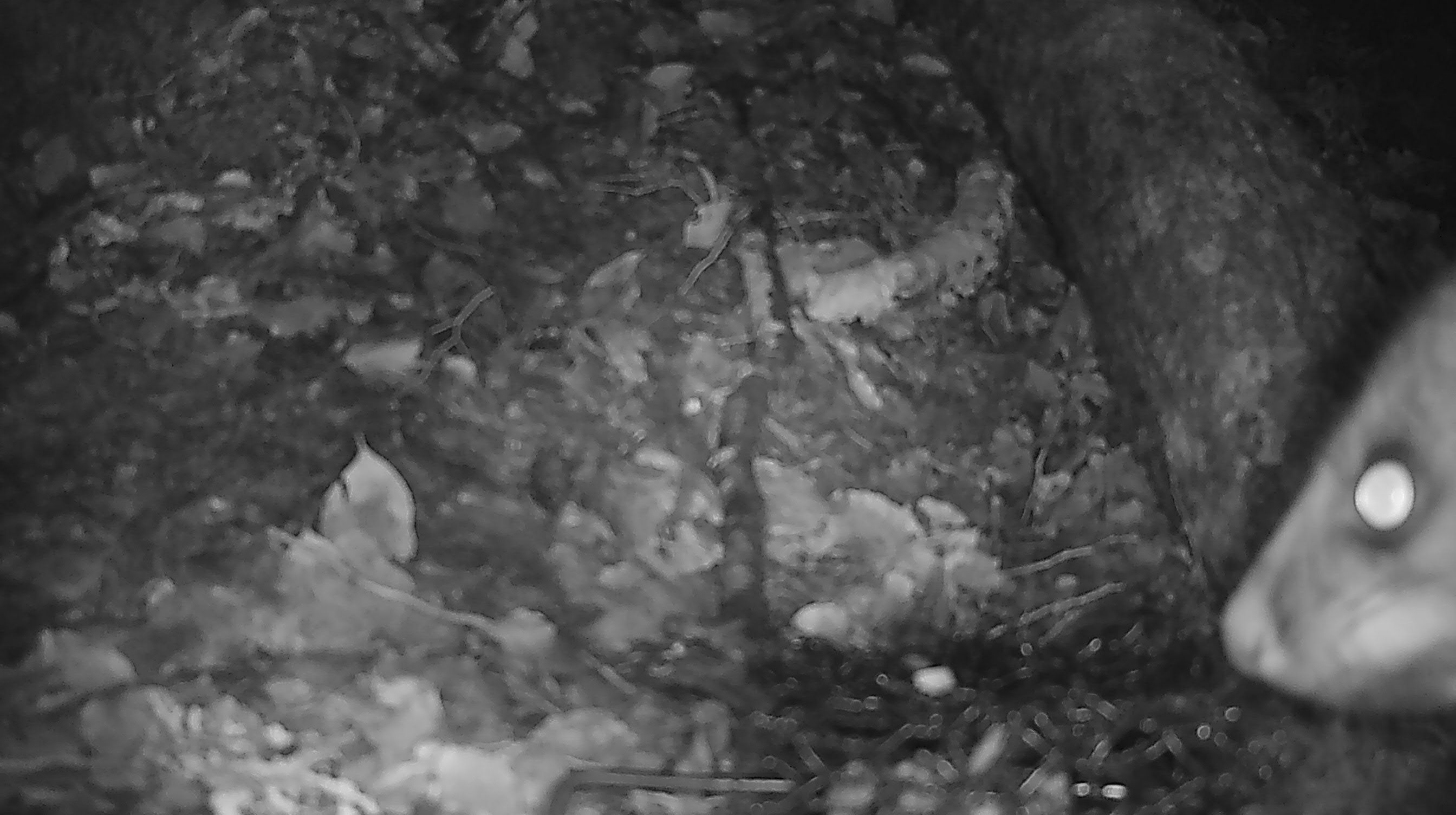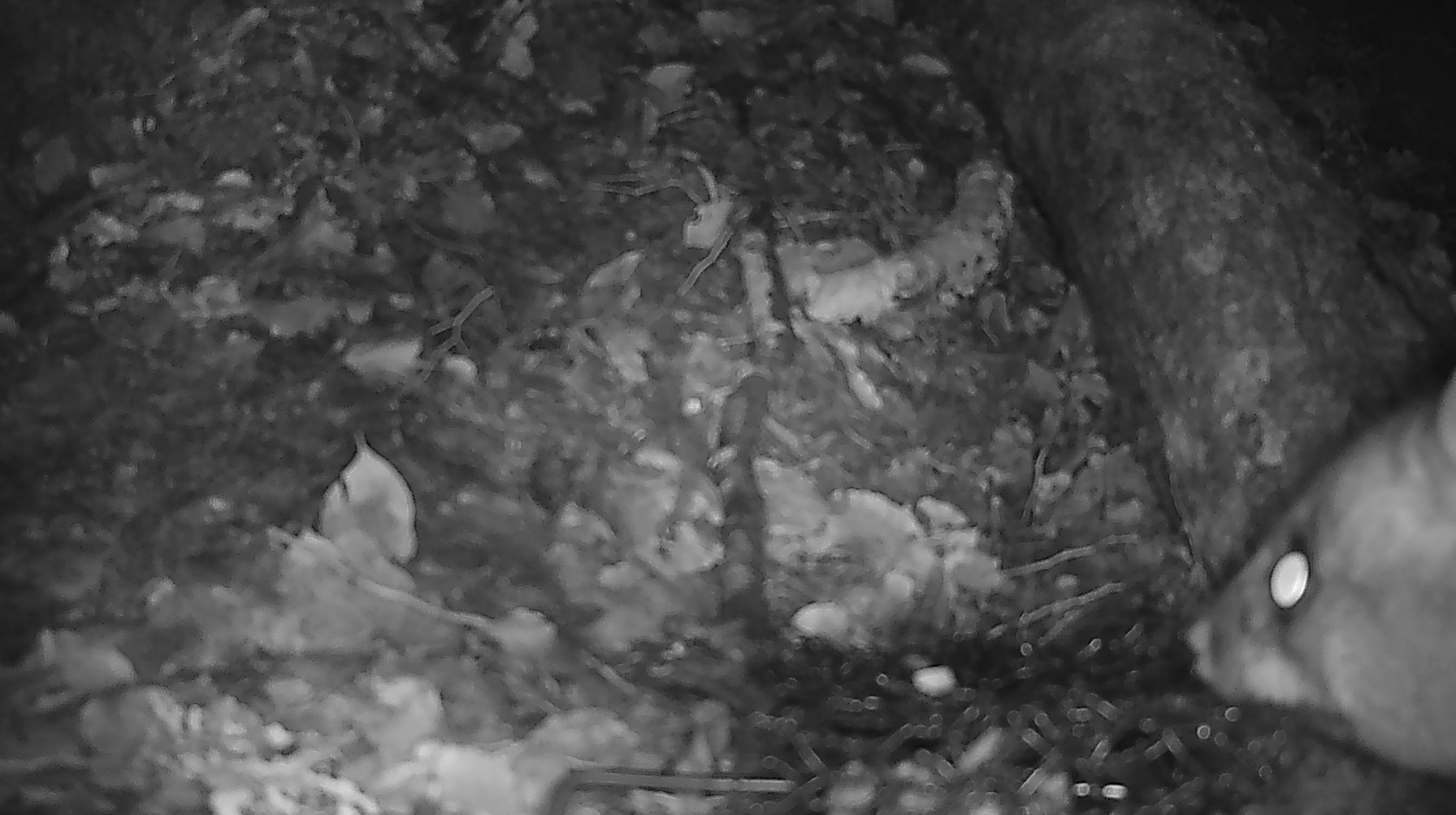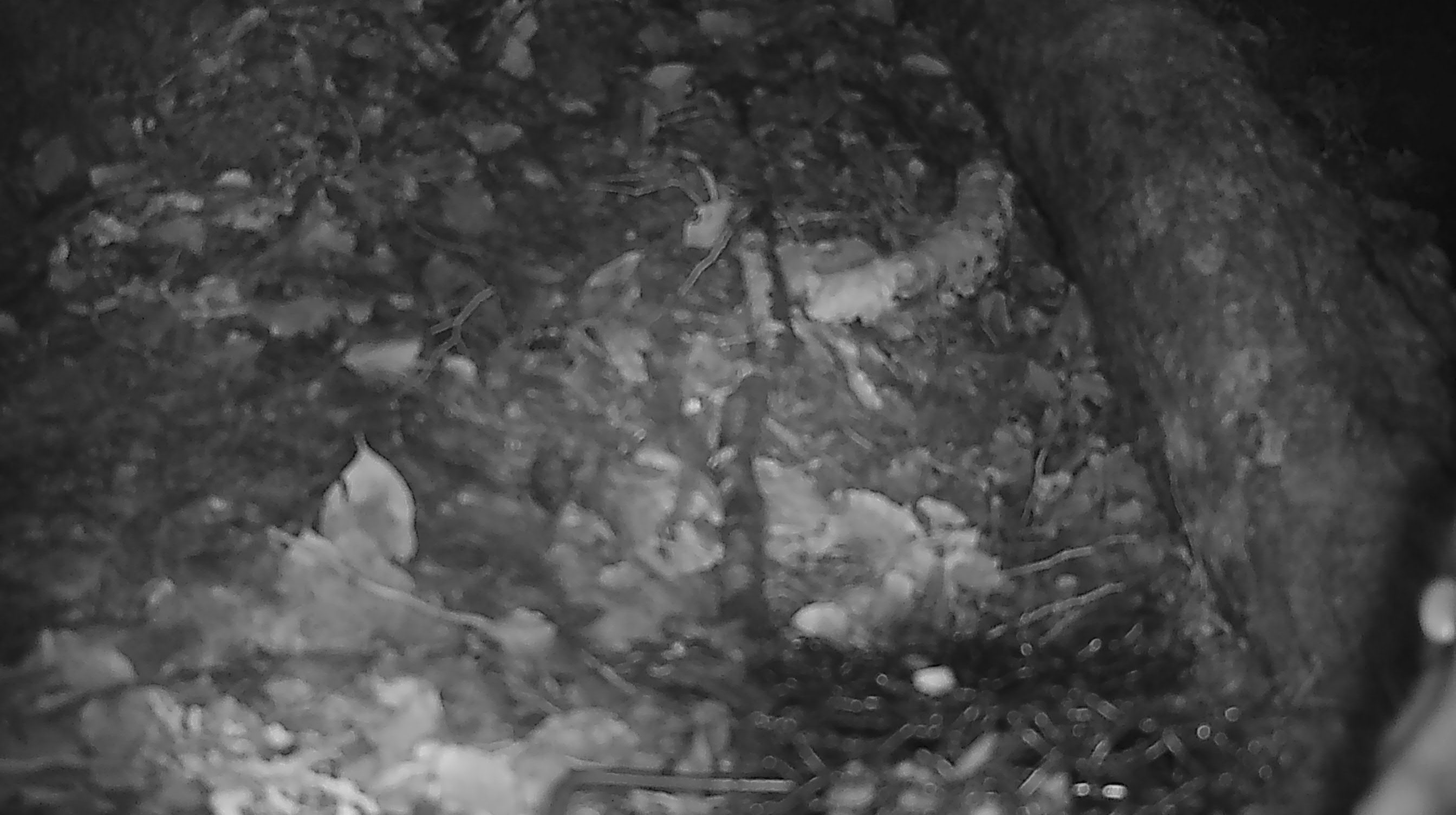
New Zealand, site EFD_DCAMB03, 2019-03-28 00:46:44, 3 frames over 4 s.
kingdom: Animalia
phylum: Chordata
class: Mammalia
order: Diprotodontia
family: Phalangeridae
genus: Trichosurus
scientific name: Trichosurus vulpecula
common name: common brushtail possum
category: possum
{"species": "possum (common brushtail possum) (Trichosurus vulpecula)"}